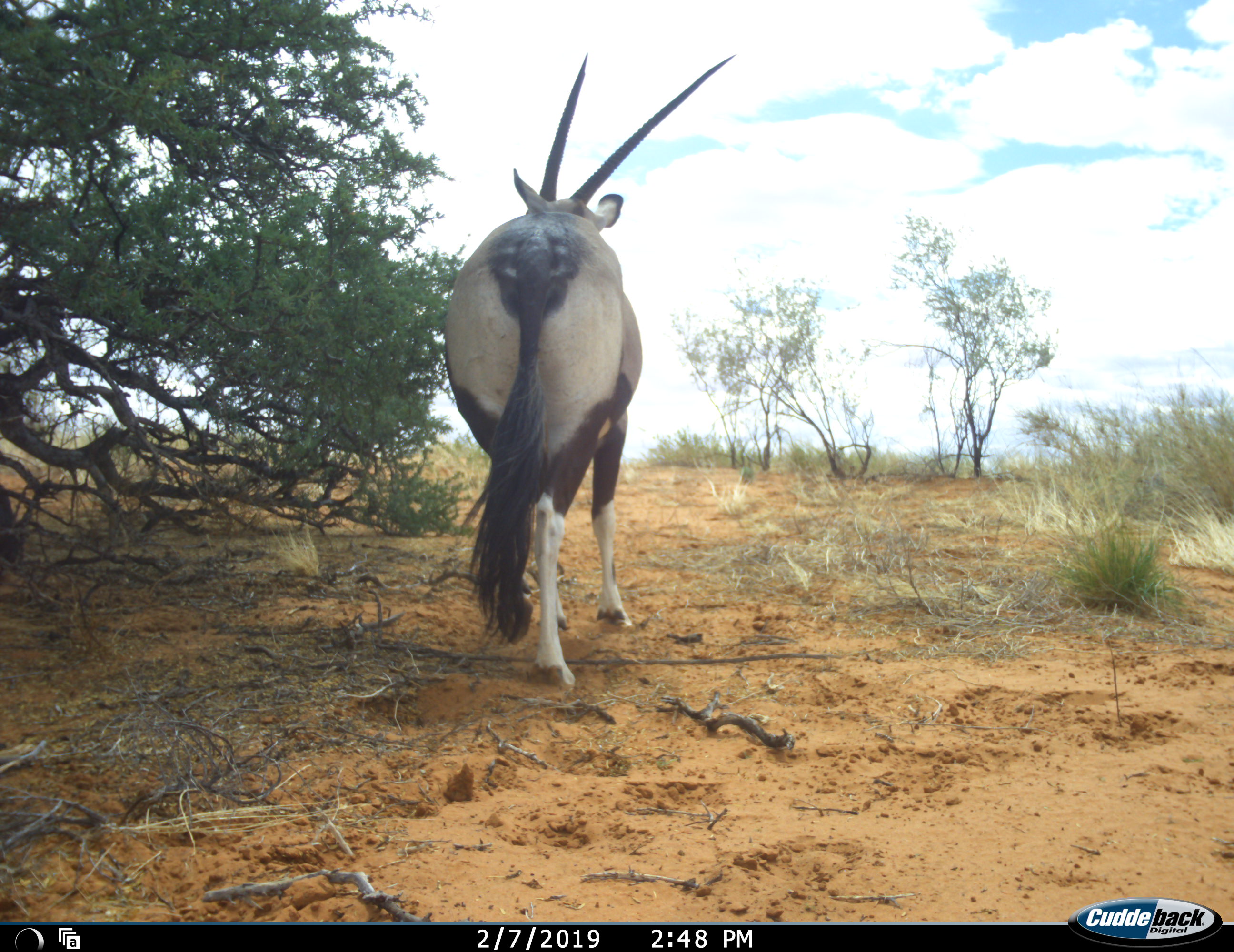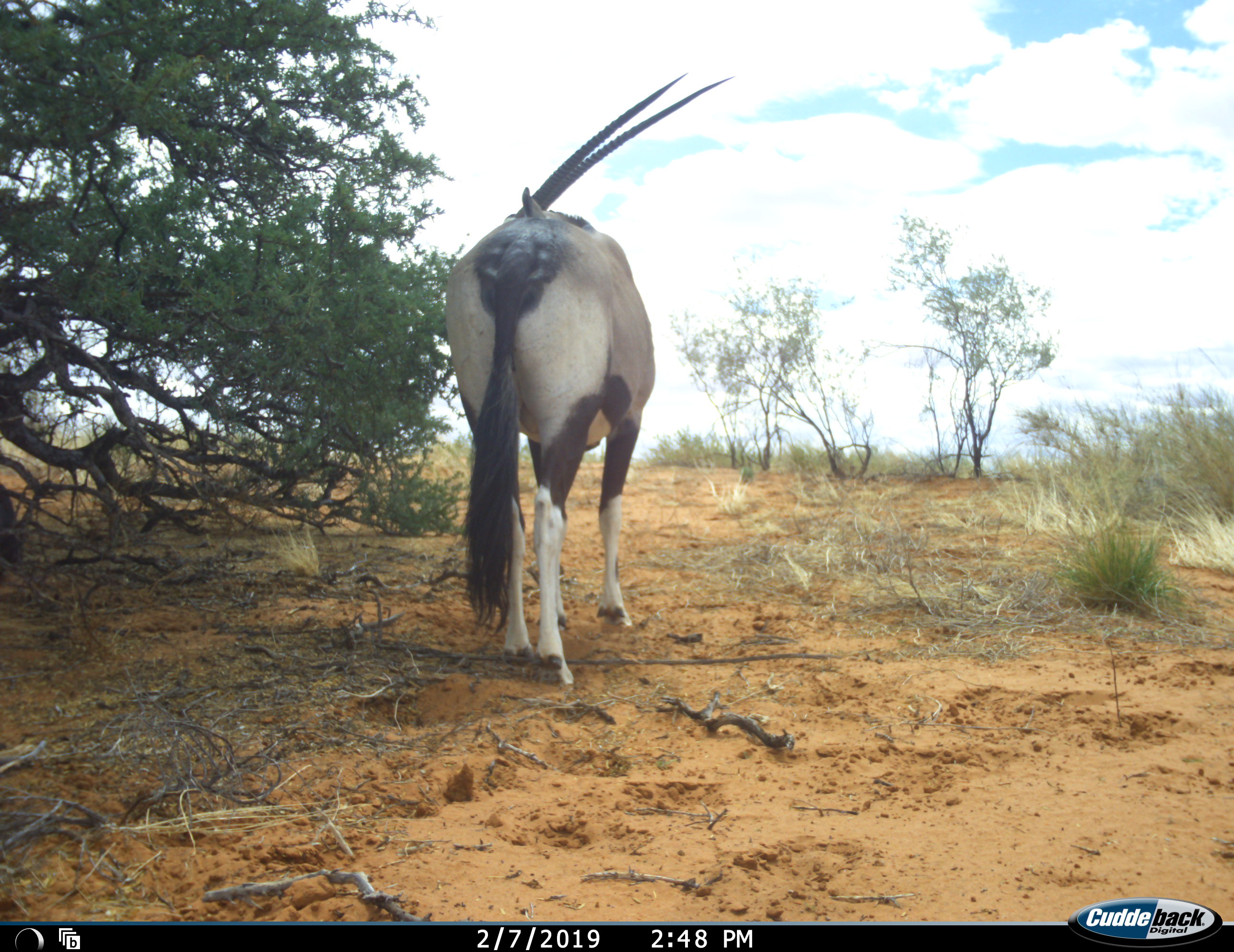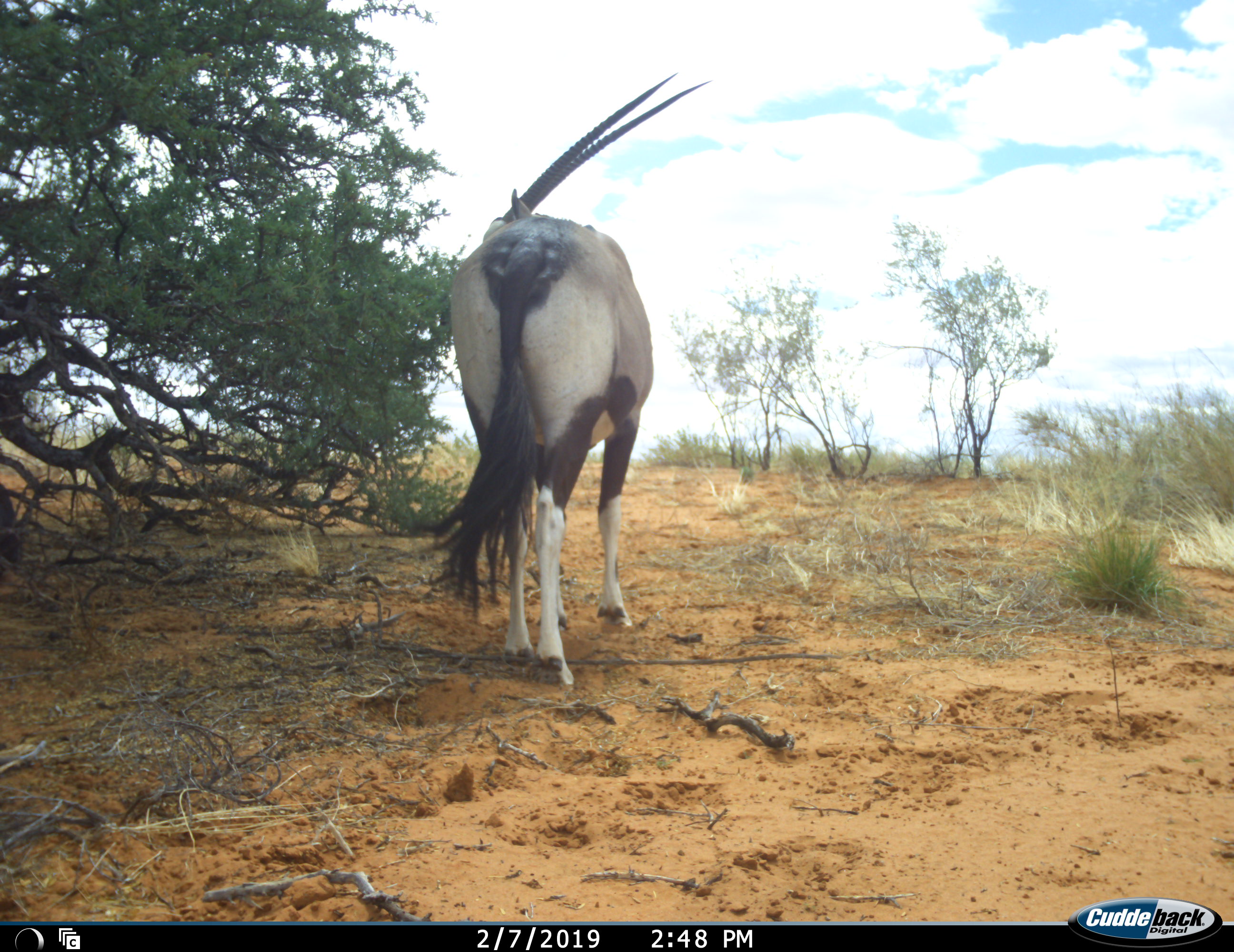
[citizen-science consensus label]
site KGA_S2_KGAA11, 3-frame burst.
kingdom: Animalia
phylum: Chordata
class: Mammalia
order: Artiodactyla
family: Bovidae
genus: Oryx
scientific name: Oryx gazella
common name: gemsbok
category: oryx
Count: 1.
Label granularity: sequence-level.